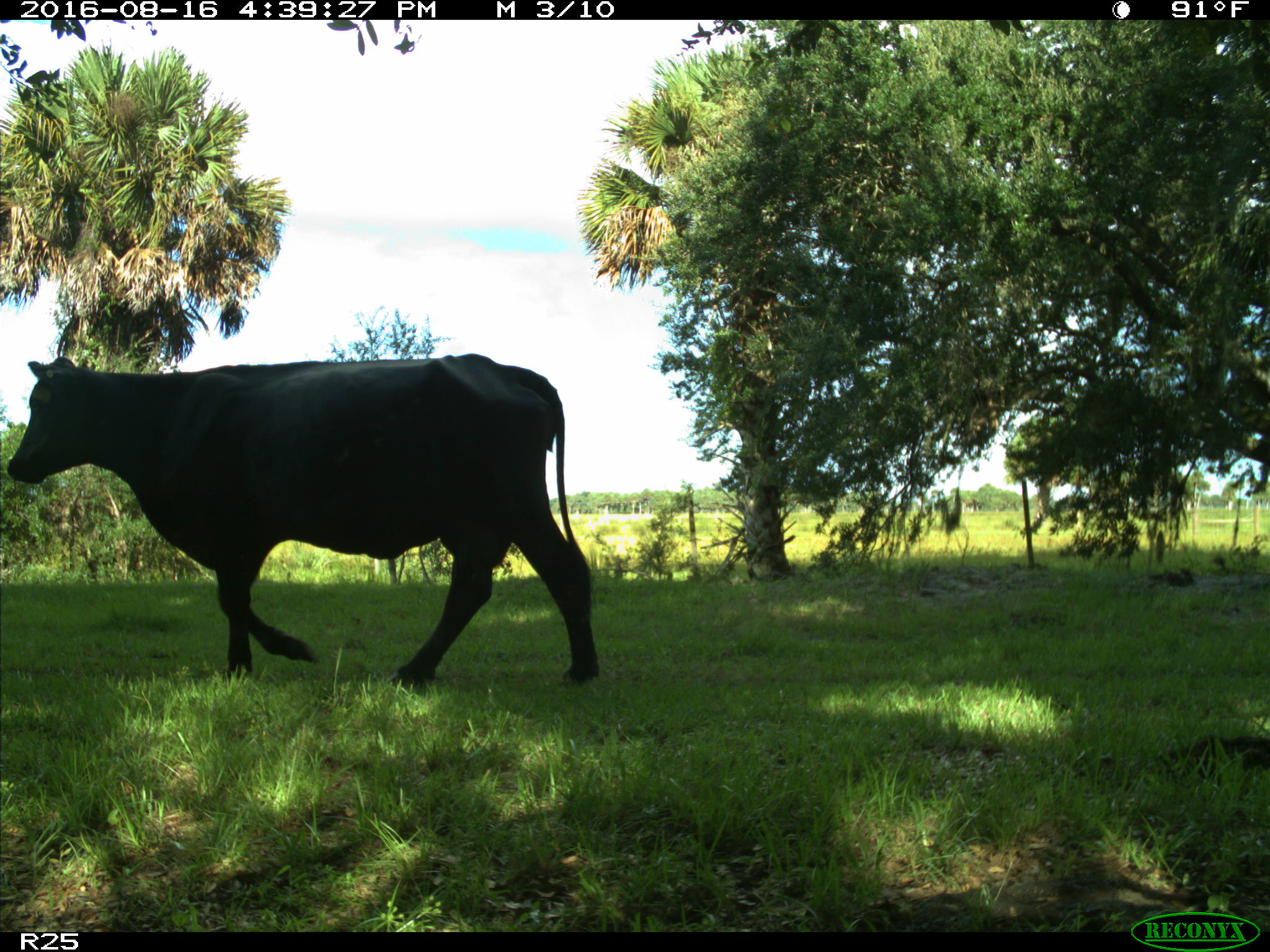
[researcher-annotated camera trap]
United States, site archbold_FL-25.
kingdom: Animalia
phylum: Chordata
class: Mammalia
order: Artiodactyla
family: Bovidae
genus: Bos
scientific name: Bos taurus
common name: domestic cow